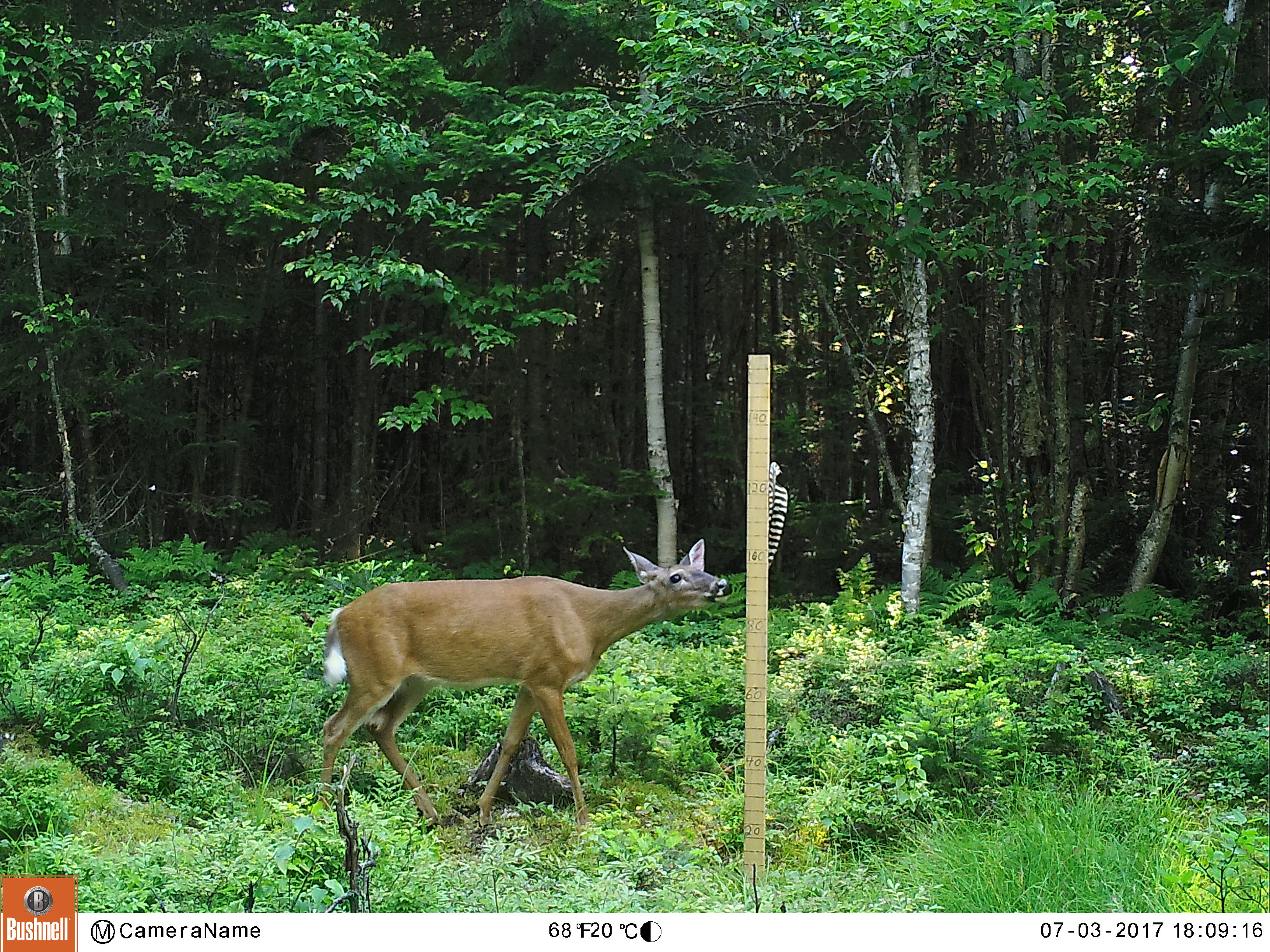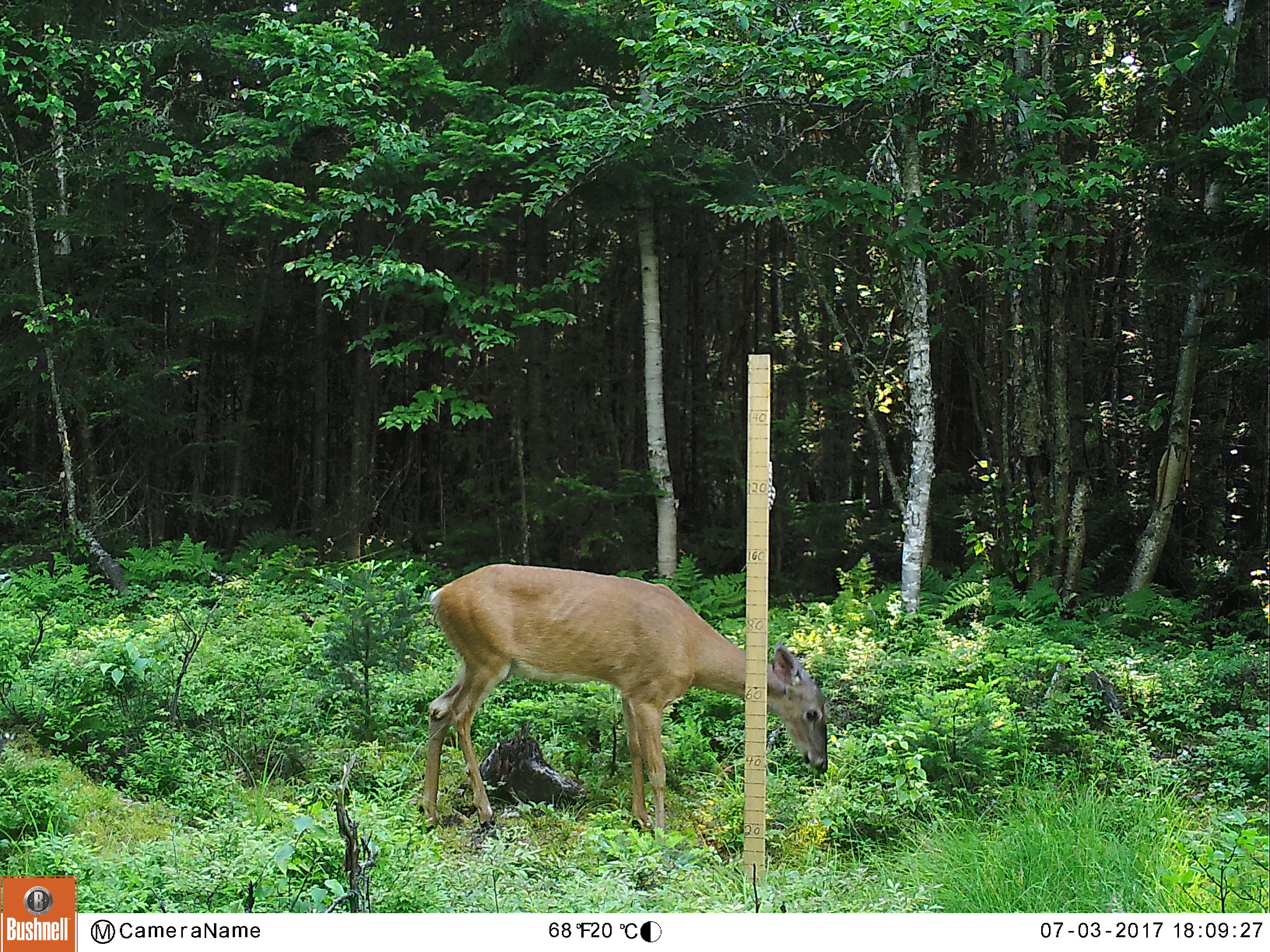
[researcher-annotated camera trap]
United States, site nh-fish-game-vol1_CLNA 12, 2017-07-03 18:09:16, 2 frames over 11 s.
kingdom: Animalia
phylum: Chordata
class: Mammalia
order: Artiodactyla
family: Cervidae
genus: Odocoileus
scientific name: Odocoileus virginianus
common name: white-tailed deer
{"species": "white-tailed deer (Odocoileus virginianus)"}